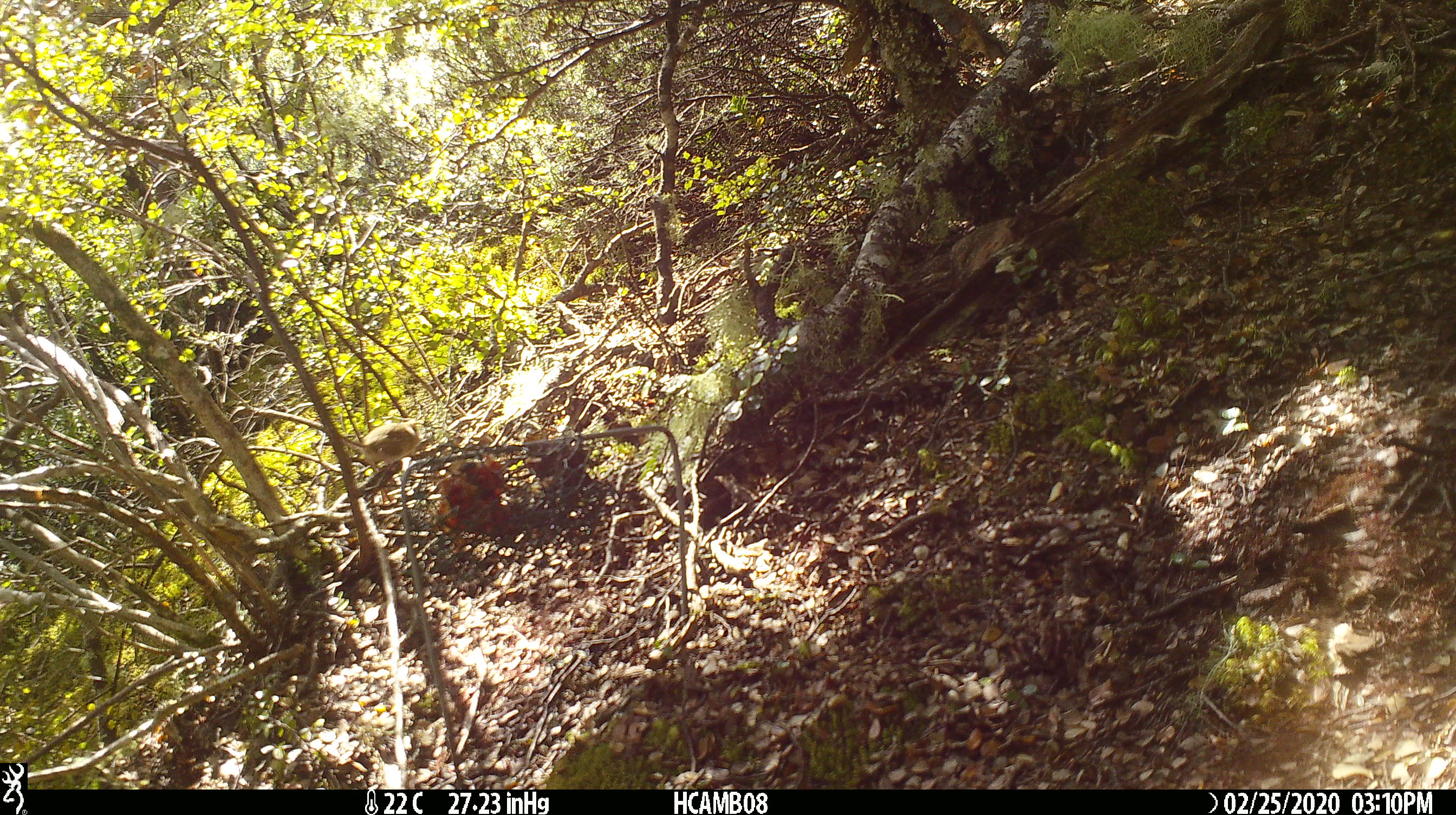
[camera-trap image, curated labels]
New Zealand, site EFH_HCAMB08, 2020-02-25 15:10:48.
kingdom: Animalia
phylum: Chordata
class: Mammalia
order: Rodentia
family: Muridae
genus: Mus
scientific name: Mus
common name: mouse